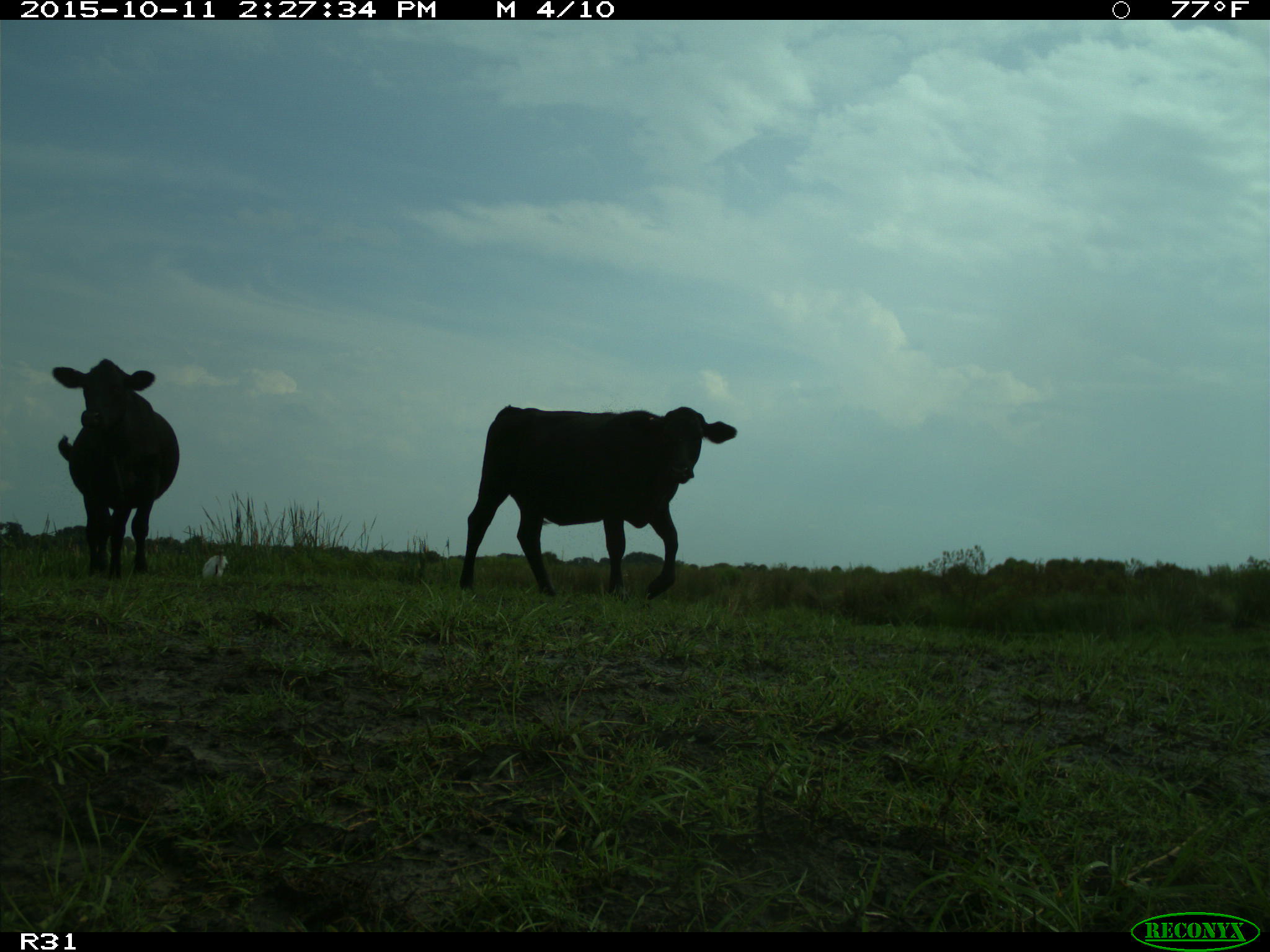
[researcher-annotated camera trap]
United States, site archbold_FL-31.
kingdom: Animalia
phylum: Chordata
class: Mammalia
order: Artiodactyla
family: Bovidae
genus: Bos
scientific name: Bos taurus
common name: domestic cow